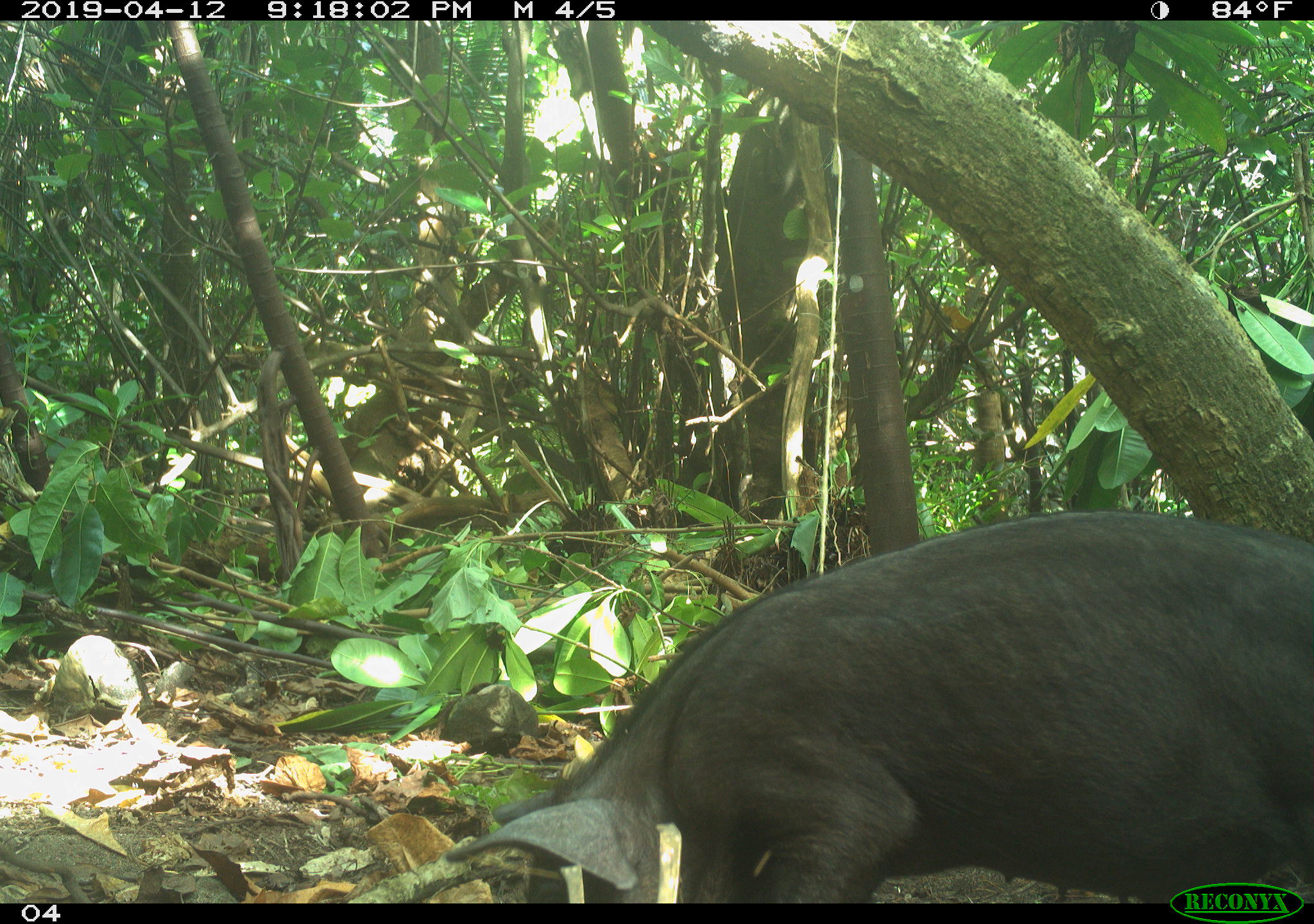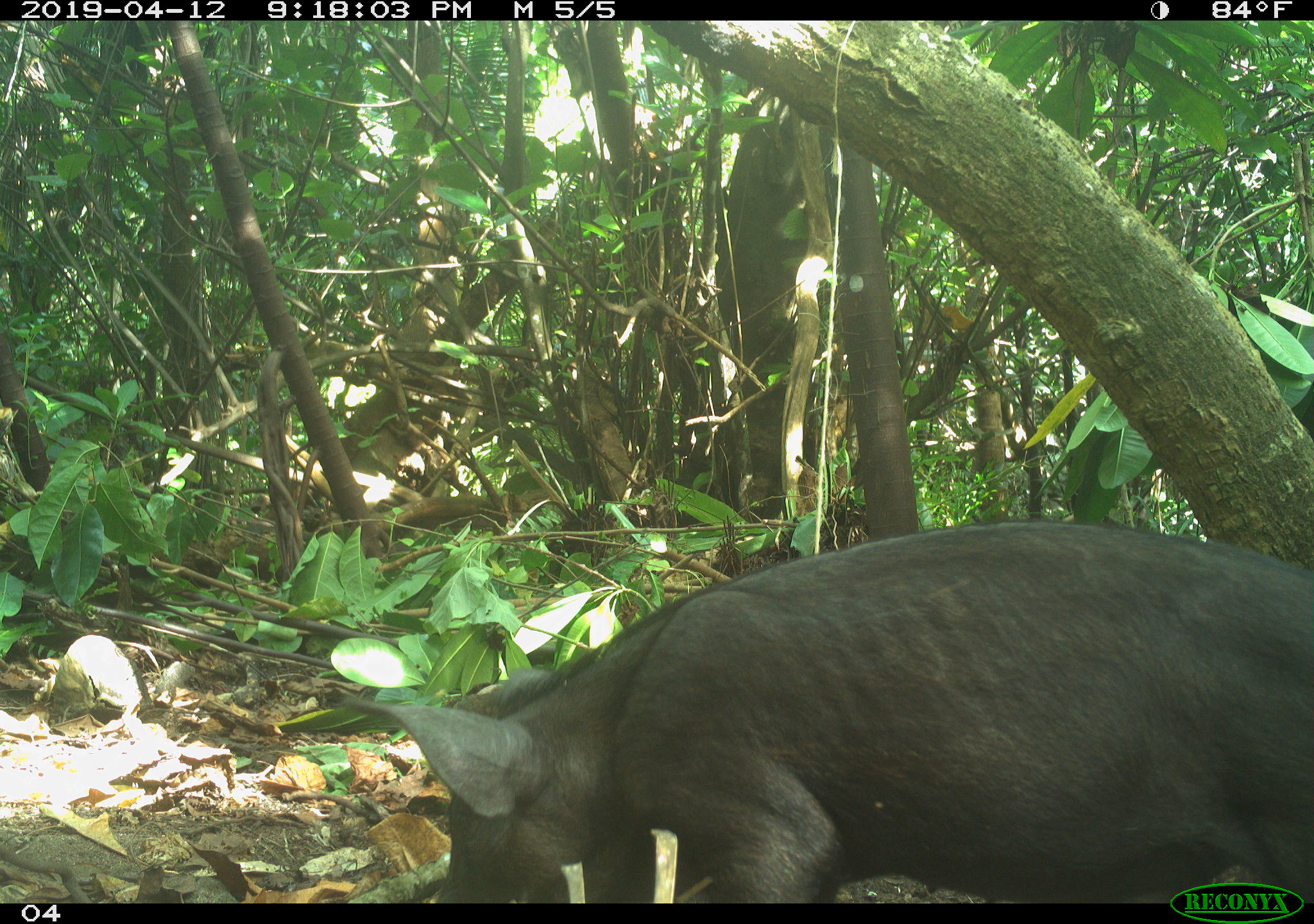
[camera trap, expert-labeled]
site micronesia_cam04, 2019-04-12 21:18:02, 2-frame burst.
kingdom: Animalia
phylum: Chordata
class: Mammalia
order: Artiodactyla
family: Suidae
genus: Sus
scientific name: Sus scrofa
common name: pig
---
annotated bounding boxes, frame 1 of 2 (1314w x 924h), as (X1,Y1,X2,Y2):
pig: (440,499,1314,879)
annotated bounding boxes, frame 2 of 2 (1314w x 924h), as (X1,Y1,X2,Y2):
pig: (321,520,1311,905)